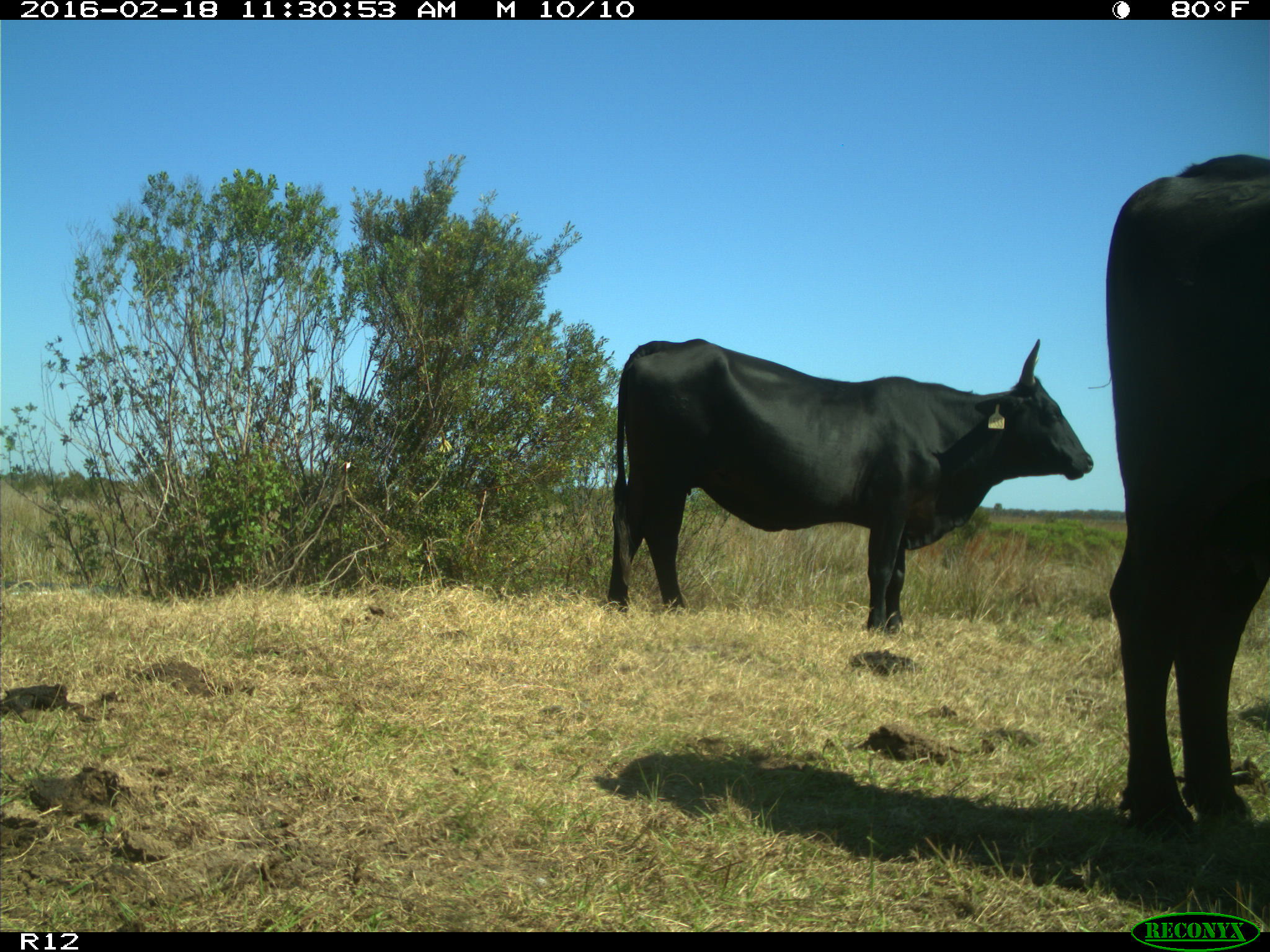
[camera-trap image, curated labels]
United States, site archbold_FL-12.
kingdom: Animalia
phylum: Chordata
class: Mammalia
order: Artiodactyla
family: Bovidae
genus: Bos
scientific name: Bos taurus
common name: domestic cow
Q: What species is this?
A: Bos taurus (domestic cow).